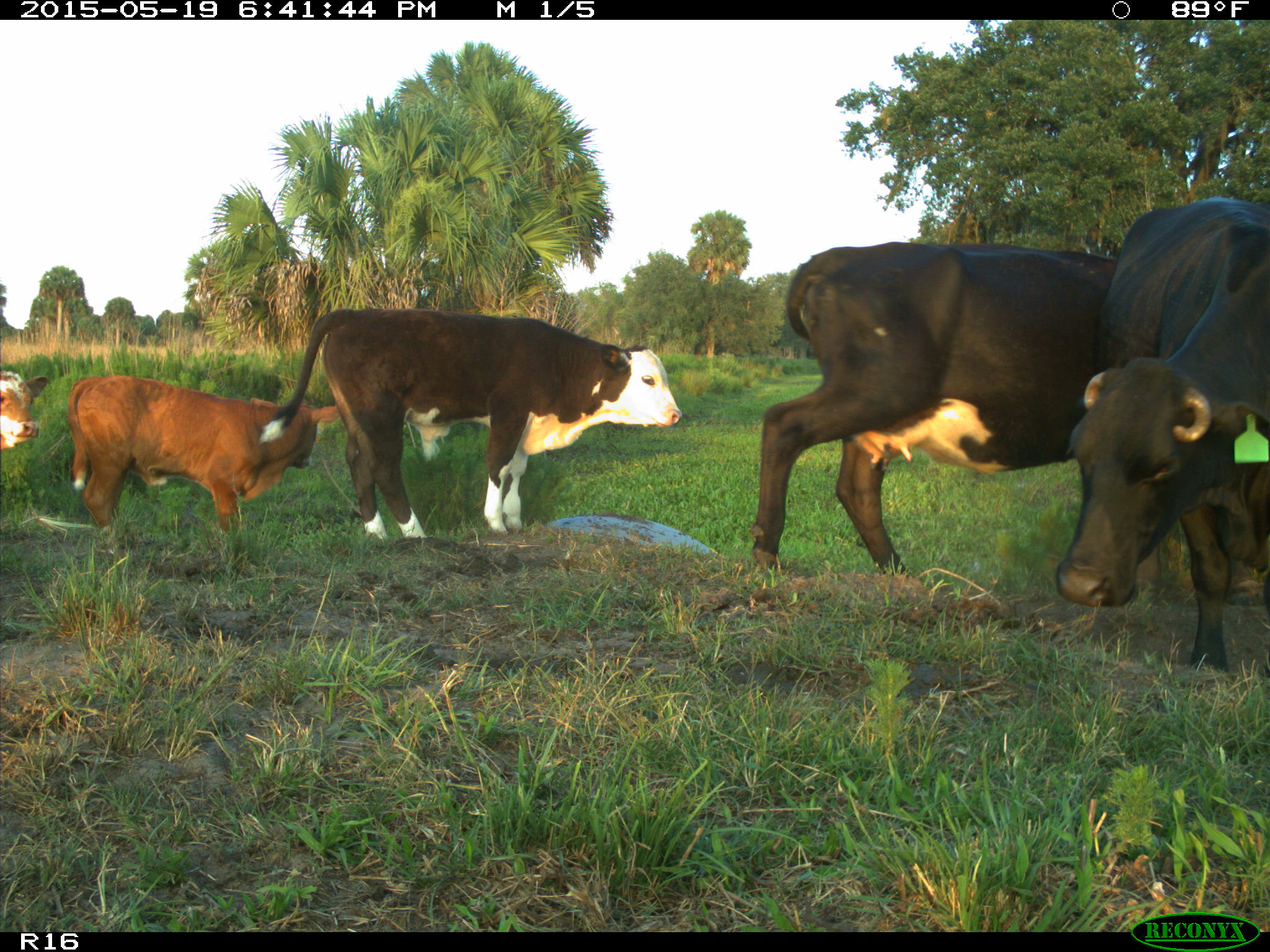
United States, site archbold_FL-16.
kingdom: Animalia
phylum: Chordata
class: Mammalia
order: Artiodactyla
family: Bovidae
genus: Bos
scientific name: Bos taurus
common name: domestic cow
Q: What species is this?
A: Bos taurus (domestic cow).